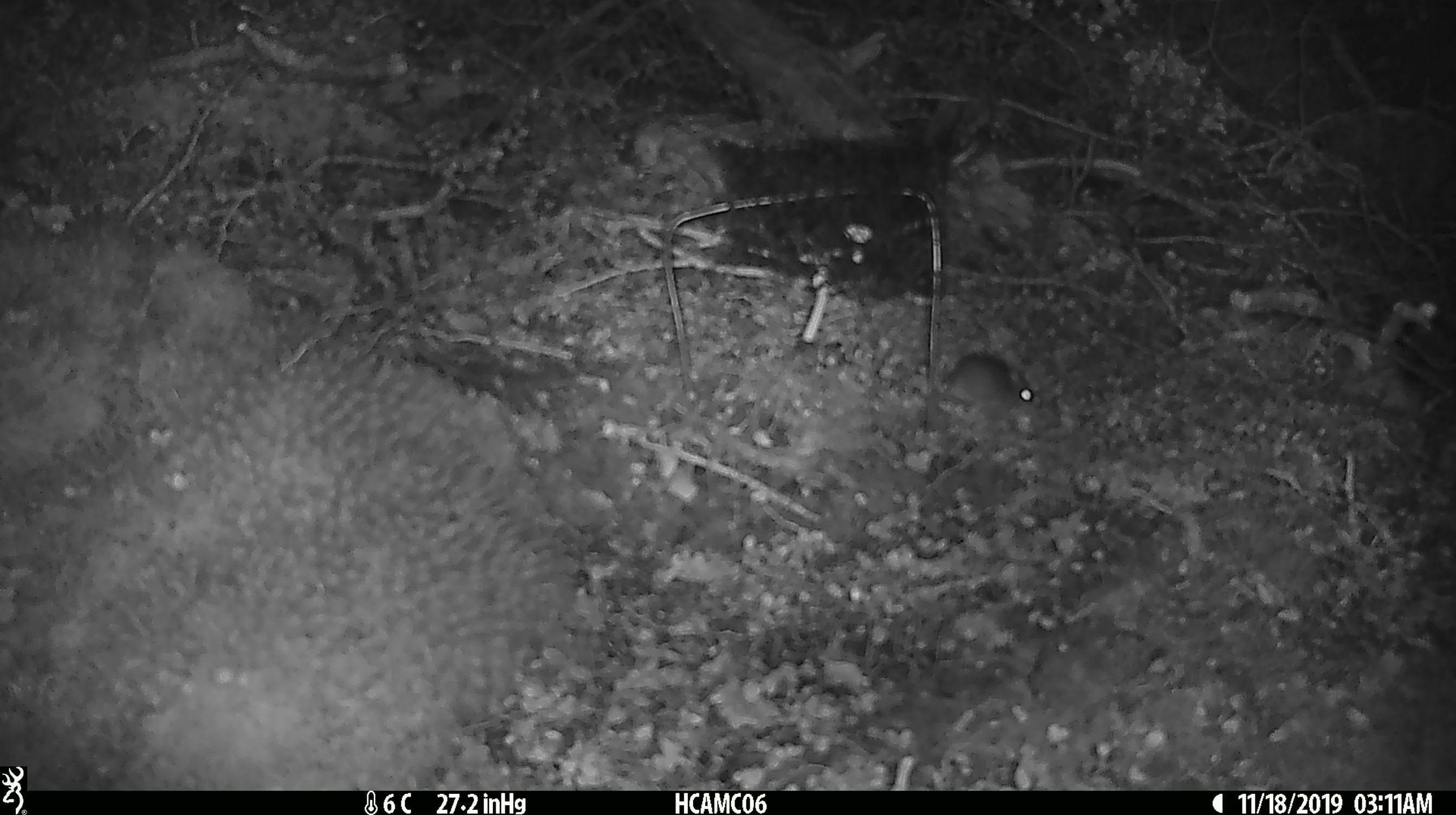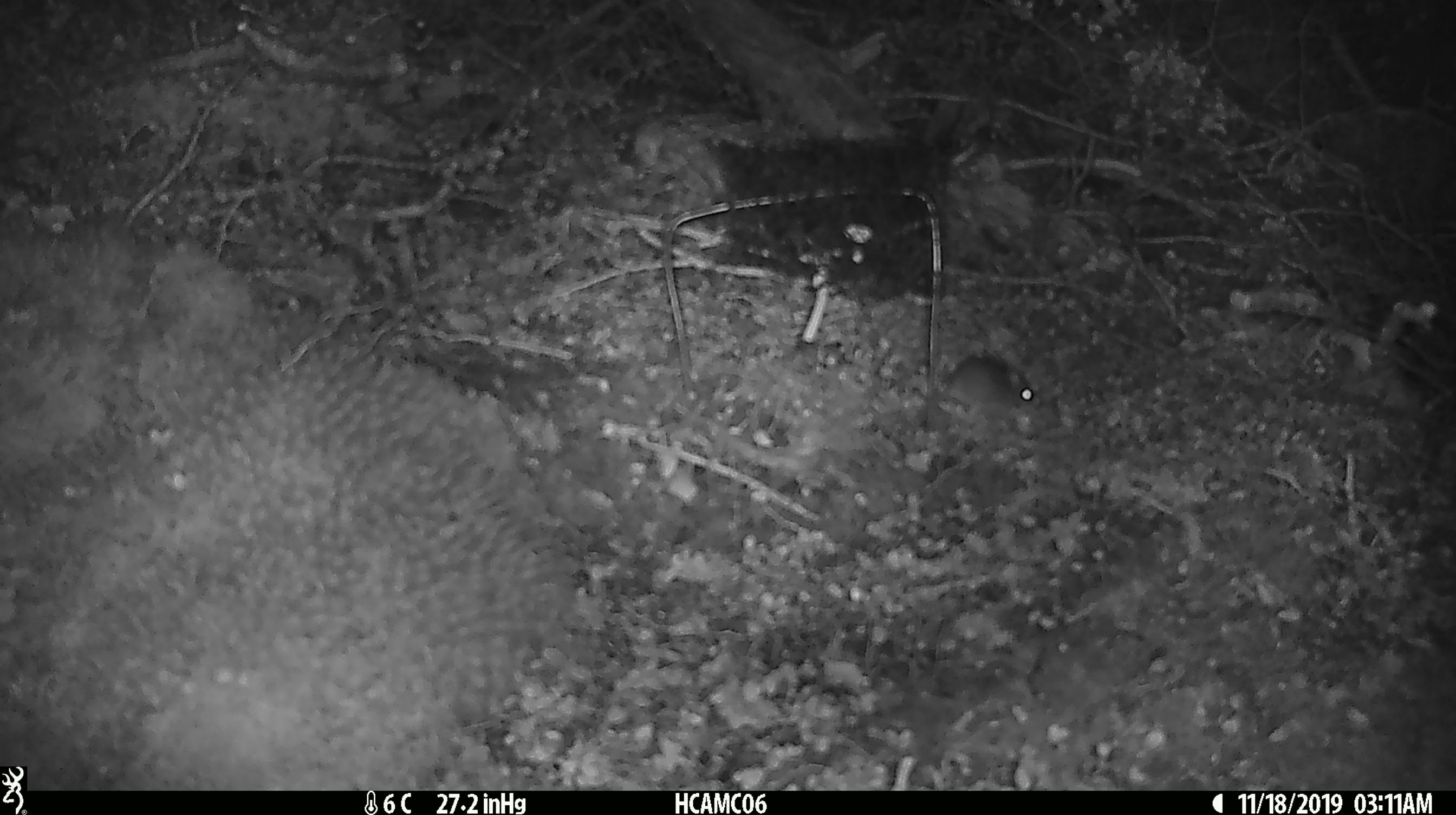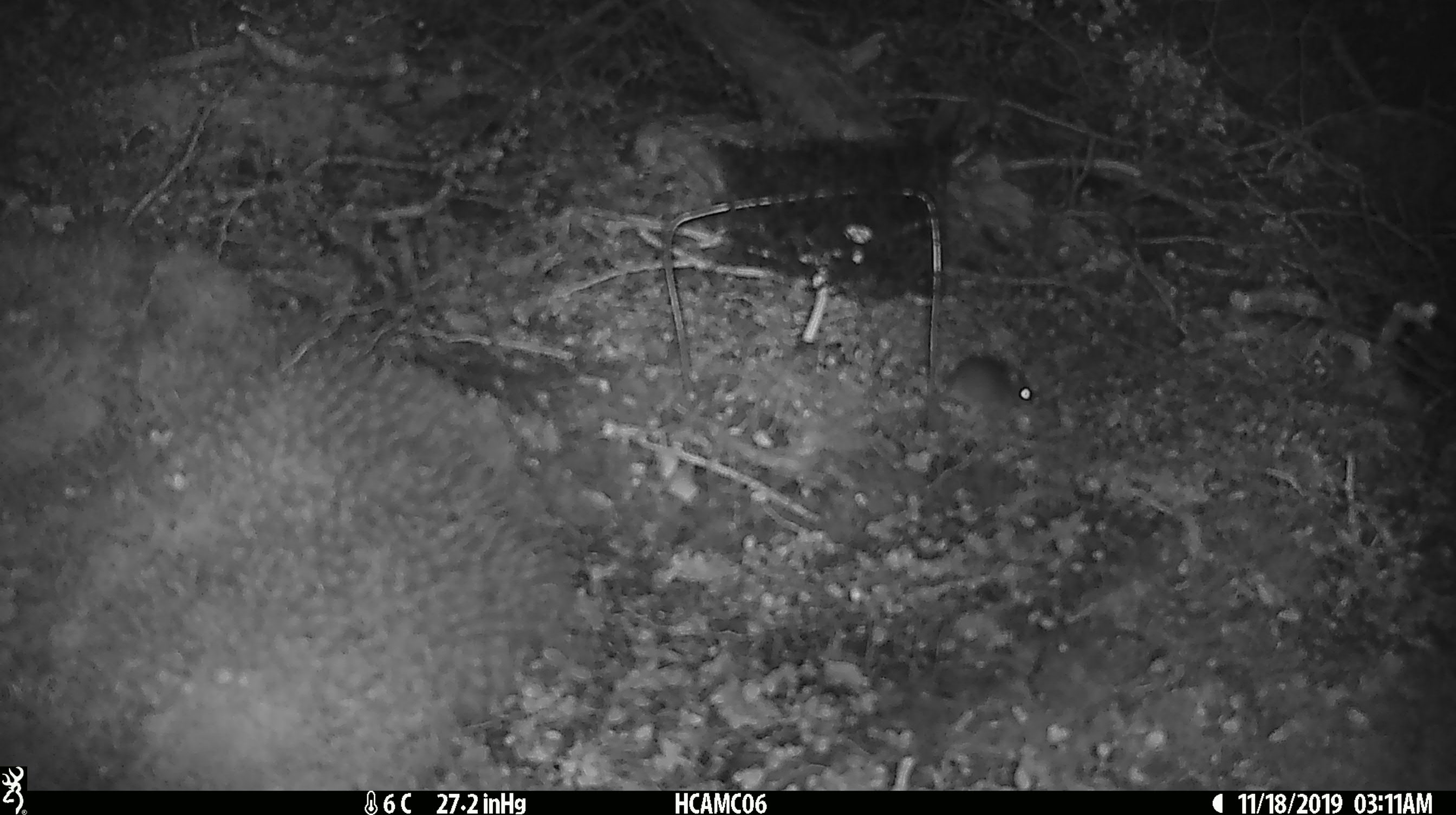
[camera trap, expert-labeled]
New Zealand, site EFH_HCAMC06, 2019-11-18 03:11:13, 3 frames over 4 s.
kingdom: Animalia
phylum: Chordata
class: Mammalia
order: Rodentia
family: Muridae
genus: Mus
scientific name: Mus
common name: mouse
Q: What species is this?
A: Mouse (Mus).